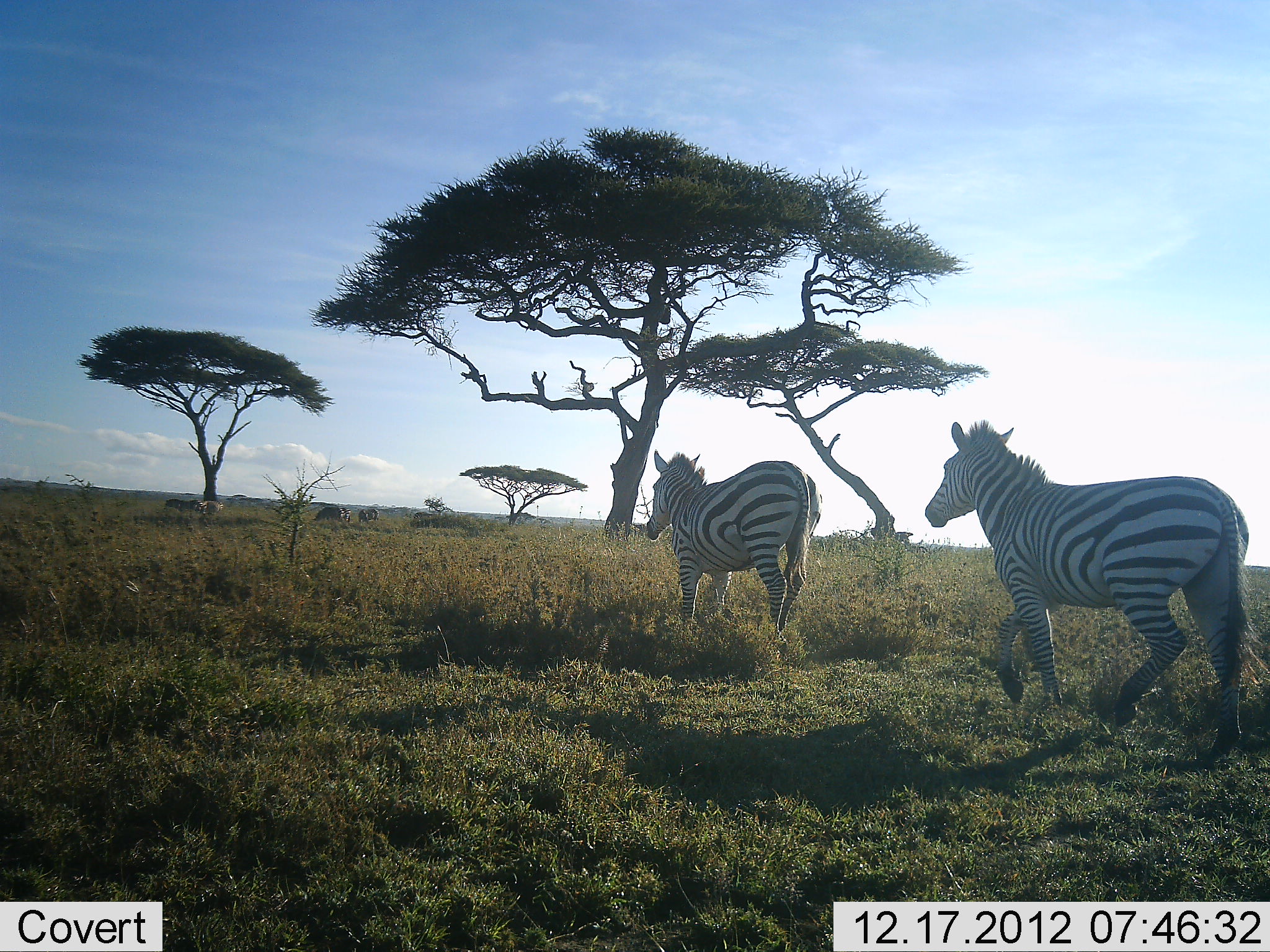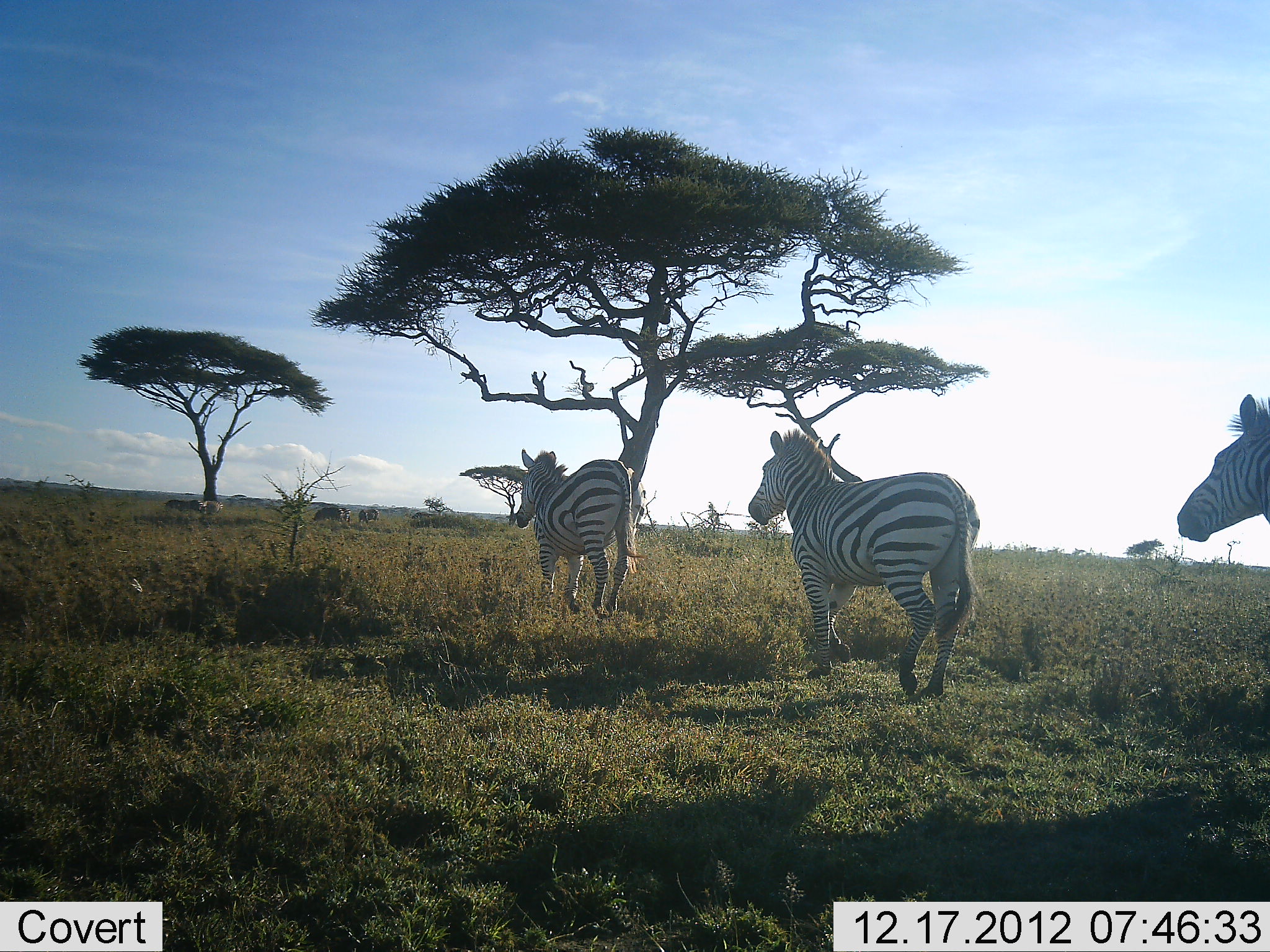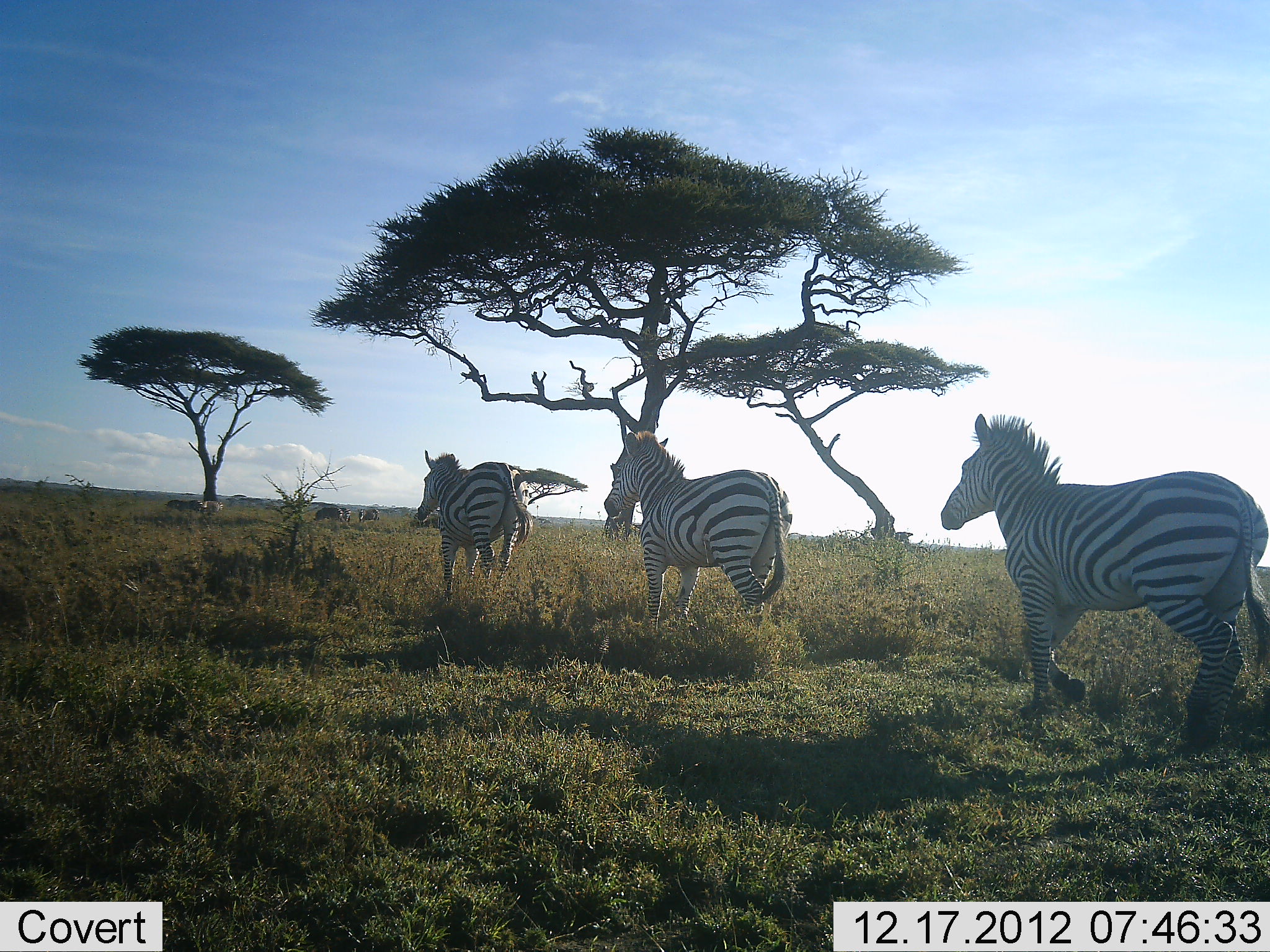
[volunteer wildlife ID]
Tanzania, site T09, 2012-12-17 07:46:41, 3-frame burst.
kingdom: Animalia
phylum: Chordata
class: Mammalia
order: Perissodactyla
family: Equidae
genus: Equus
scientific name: Equus quagga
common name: plains zebra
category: zebra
Zebra (plains zebra) (Equus quagga), count 3. Behavior (volunteer vote fractions): standing 20%, resting 0%, moving 100%, interacting 0%. Young present (vote fraction): 0%. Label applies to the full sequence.